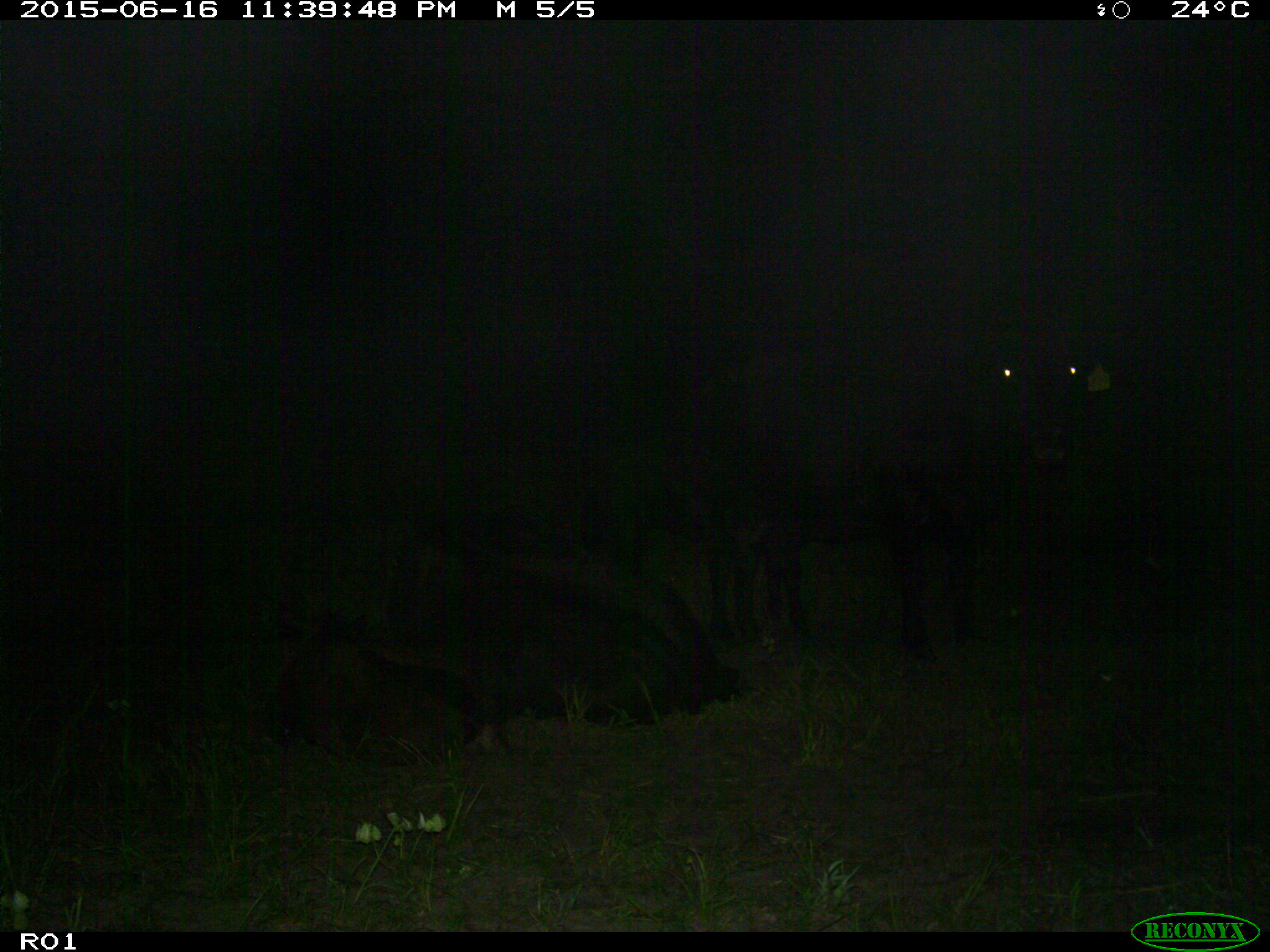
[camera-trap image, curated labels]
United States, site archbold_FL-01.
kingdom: Animalia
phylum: Chordata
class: Mammalia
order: Artiodactyla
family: Bovidae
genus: Bos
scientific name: Bos taurus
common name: domestic cow